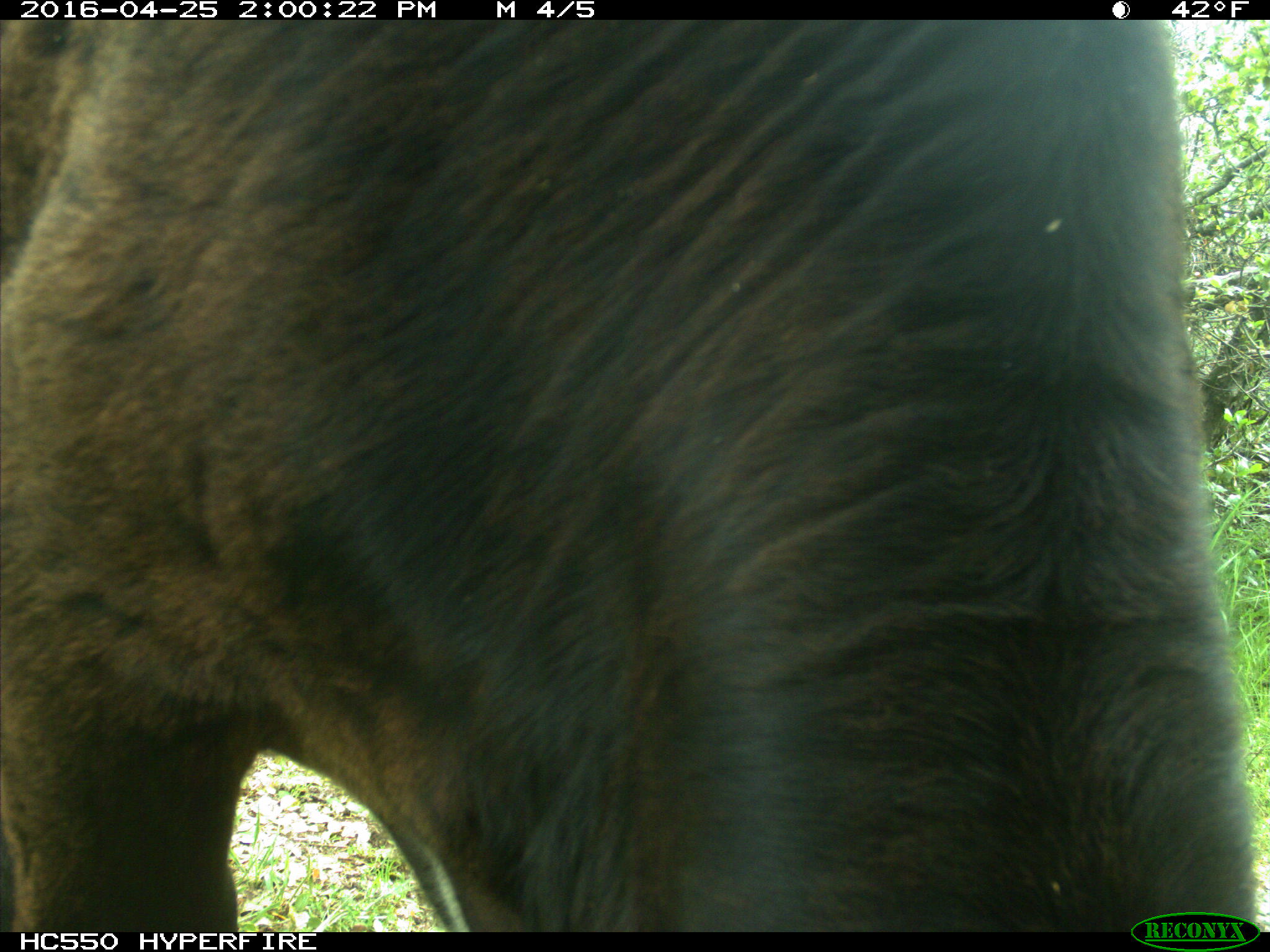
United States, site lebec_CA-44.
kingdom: Animalia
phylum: Chordata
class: Mammalia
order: Artiodactyla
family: Bovidae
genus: Bos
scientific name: Bos taurus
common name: domestic cow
Bos taurus (domestic cow).